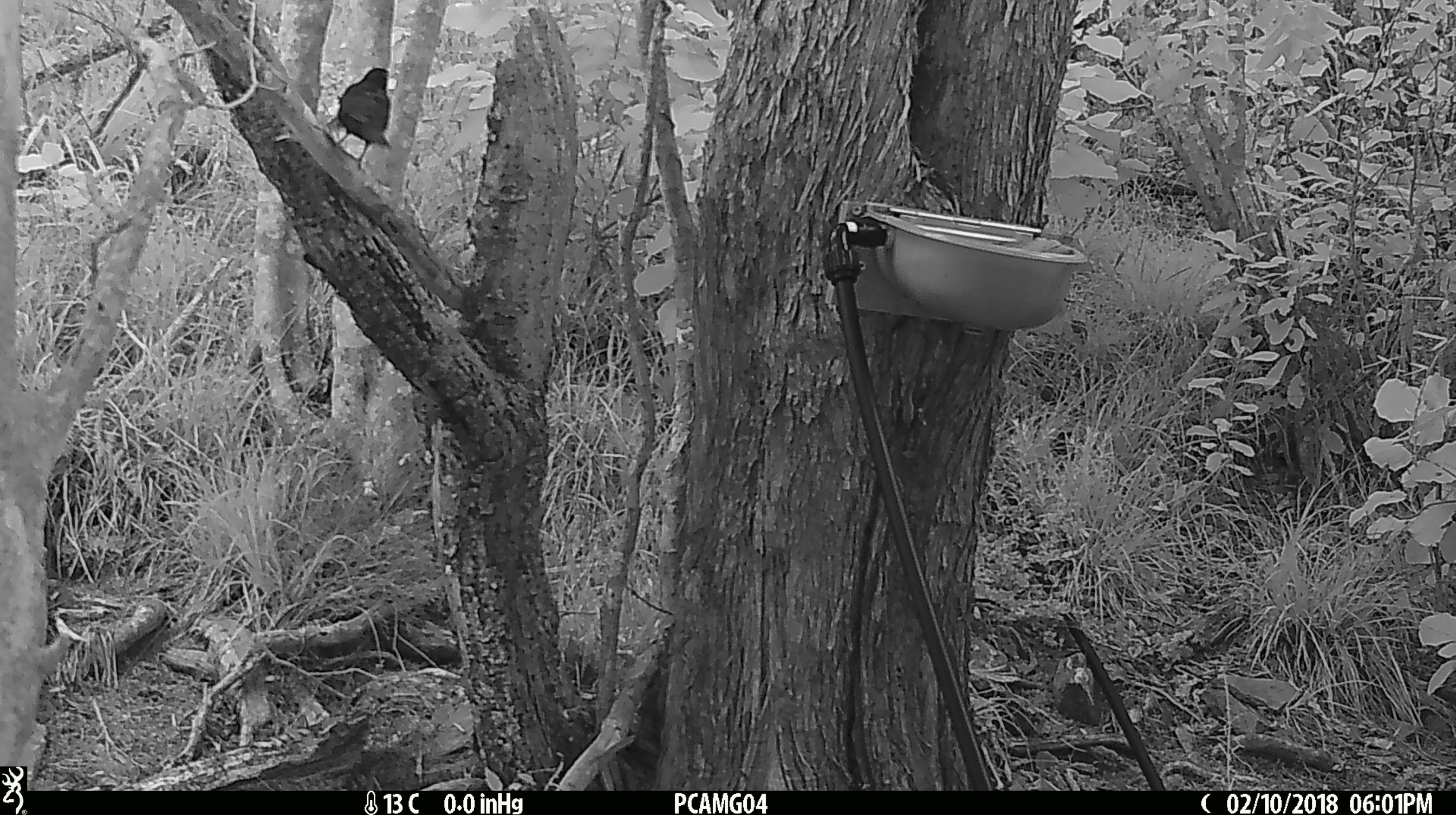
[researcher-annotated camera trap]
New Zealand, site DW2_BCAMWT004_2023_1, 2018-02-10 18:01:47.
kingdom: Animalia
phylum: Chordata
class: Aves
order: Passeriformes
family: Turdidae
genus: Turdus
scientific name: Turdus merula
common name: eurasian blackbird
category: blackbird